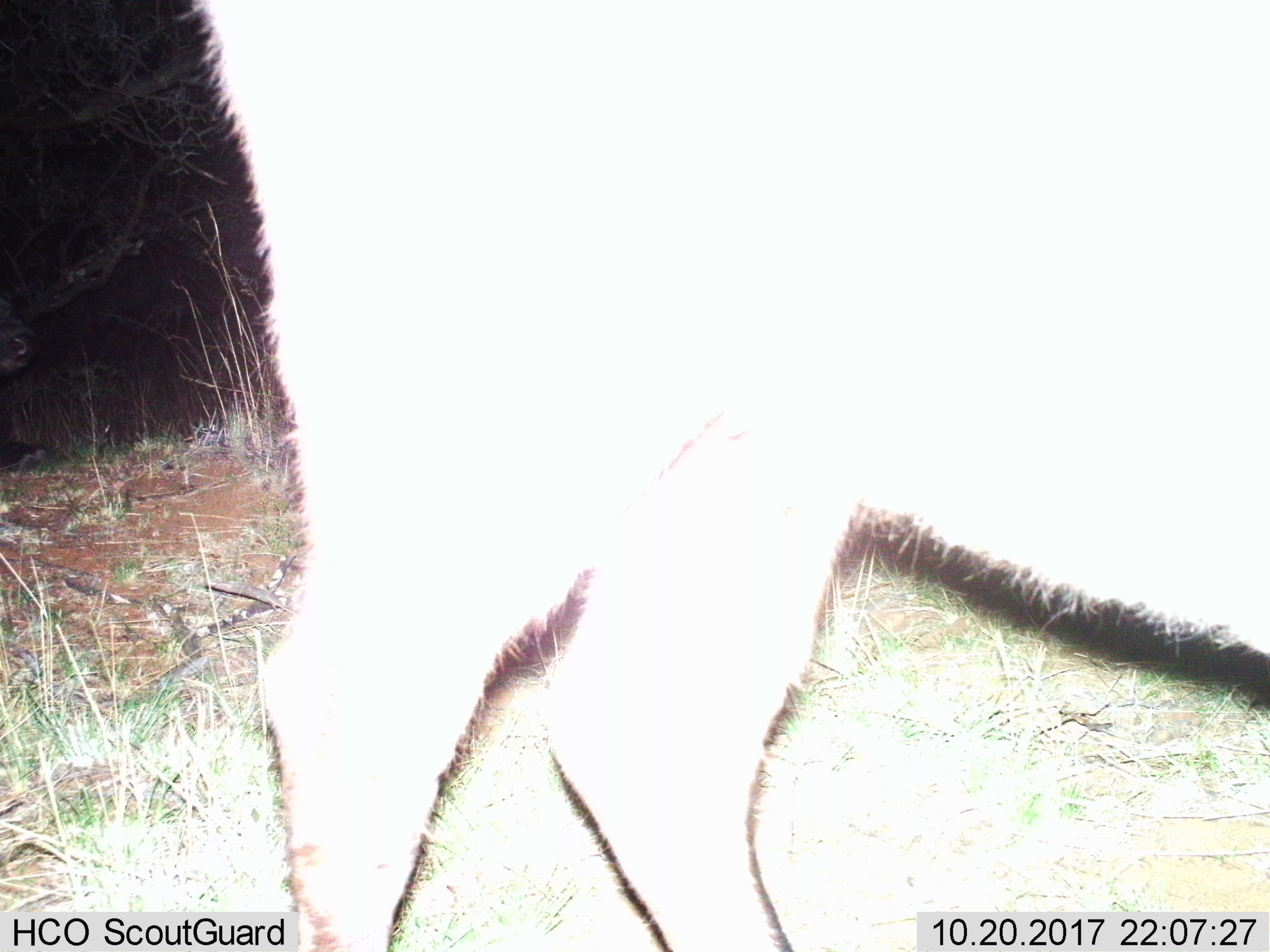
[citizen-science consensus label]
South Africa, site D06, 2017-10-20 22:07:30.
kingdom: Animalia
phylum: Chordata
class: Mammalia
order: Artiodactyla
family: Bovidae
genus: Tragelaphus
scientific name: Tragelaphus strepsiceros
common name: greater kudu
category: kudu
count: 1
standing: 67%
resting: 0%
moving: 33%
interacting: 0%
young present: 0%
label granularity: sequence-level